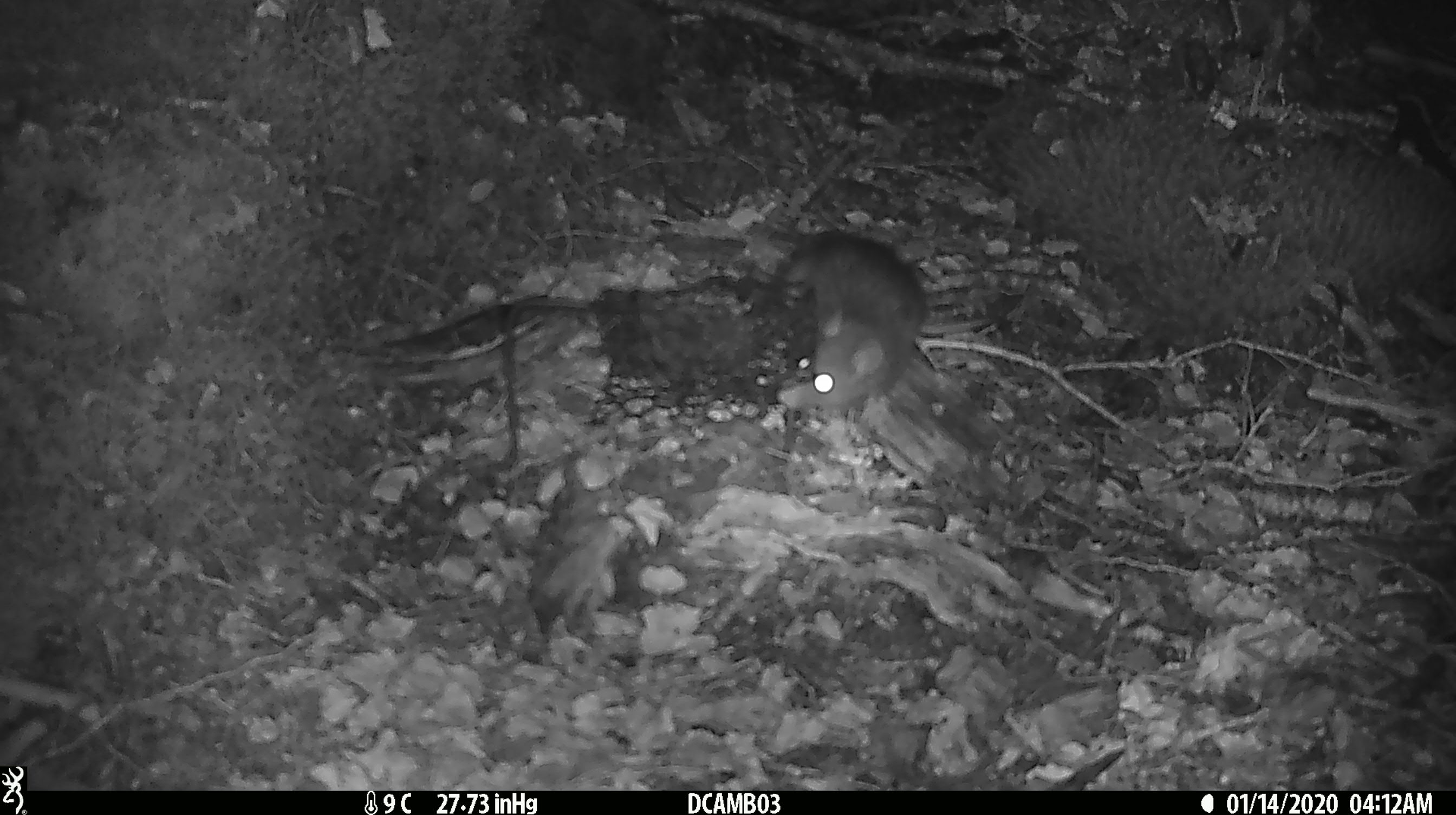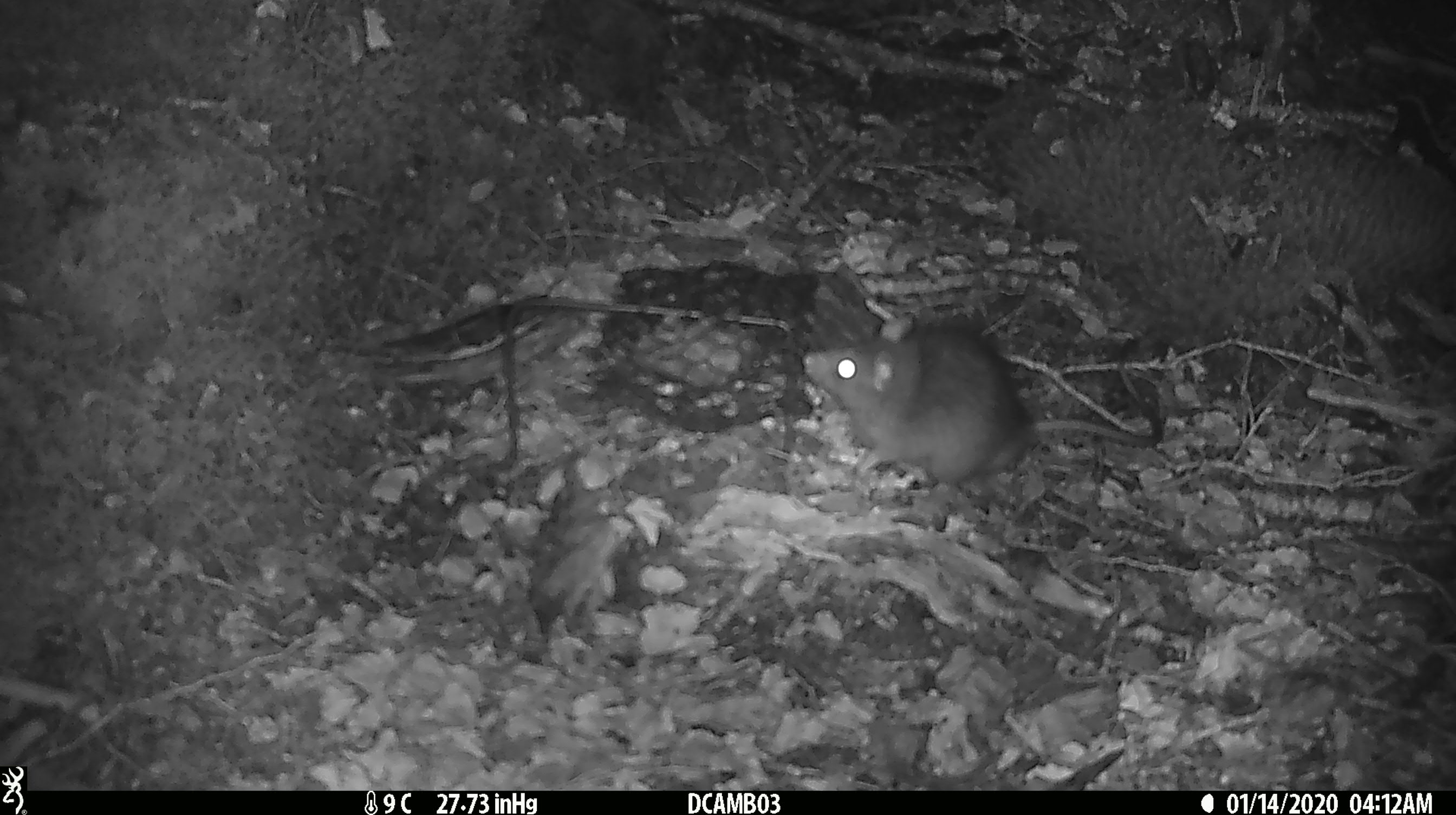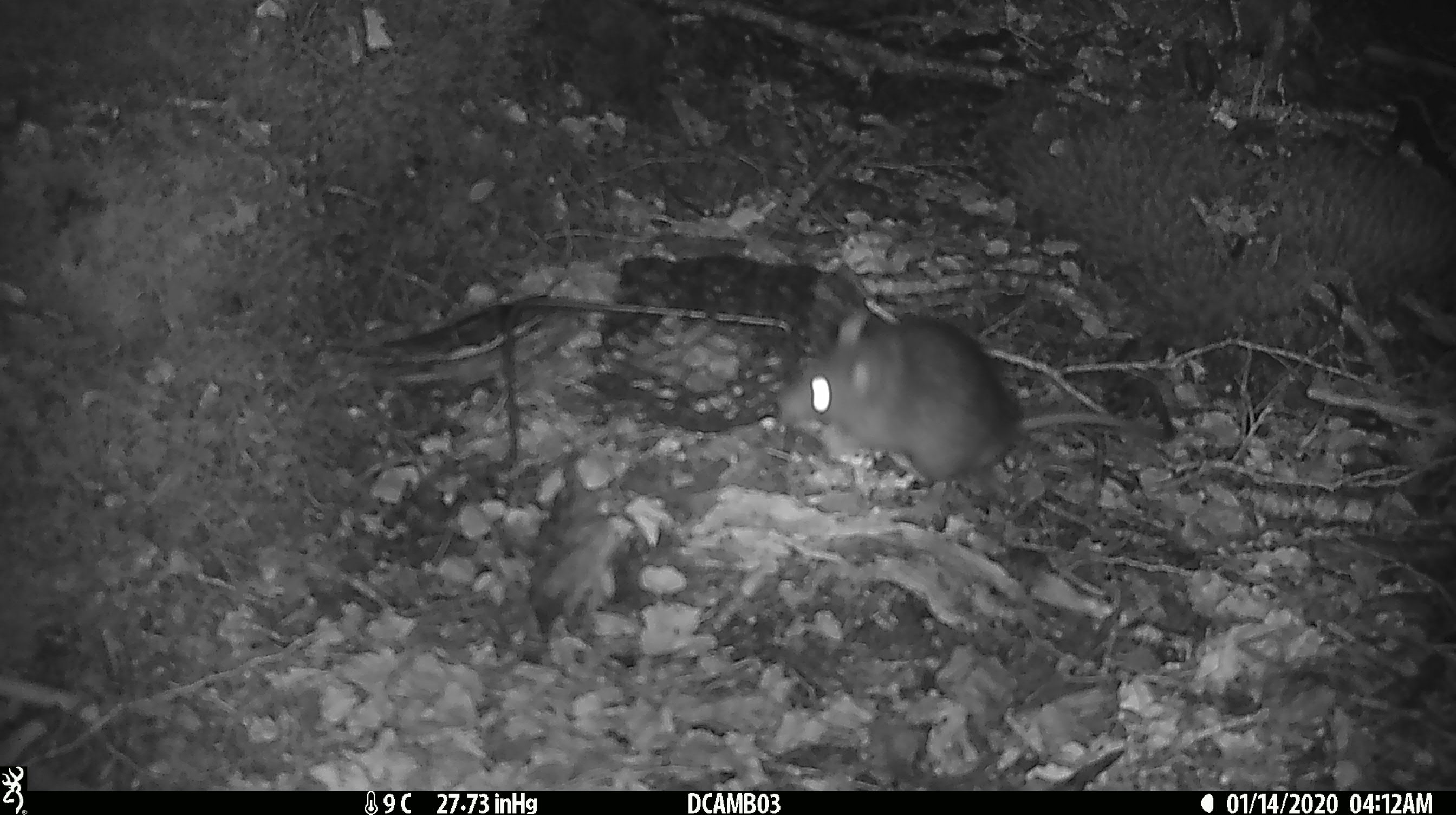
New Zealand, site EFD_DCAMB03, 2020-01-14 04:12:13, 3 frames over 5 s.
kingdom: Animalia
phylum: Chordata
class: Mammalia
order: Rodentia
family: Muridae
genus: Rattus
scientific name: Rattus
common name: rat